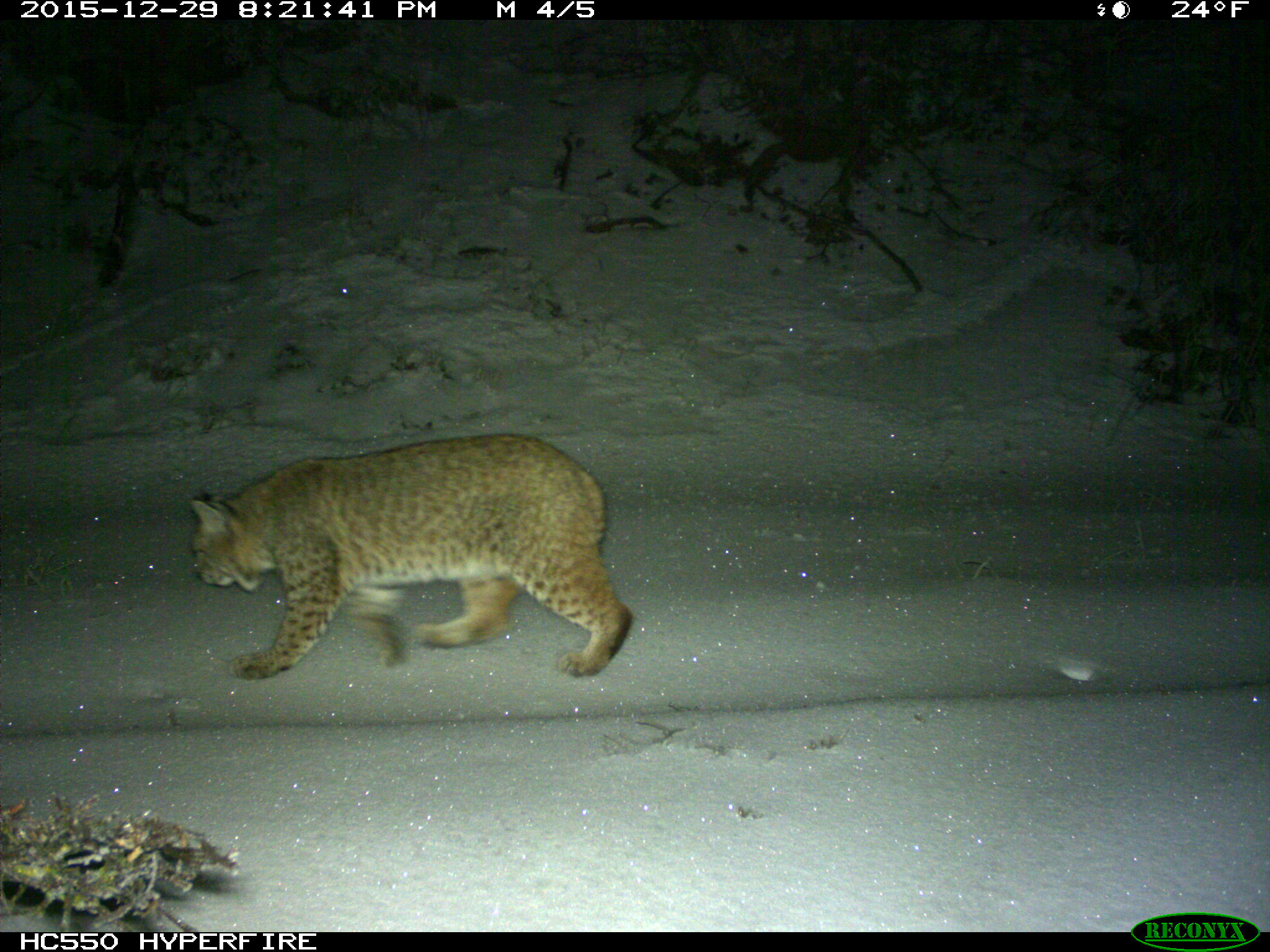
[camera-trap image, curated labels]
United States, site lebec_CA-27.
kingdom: Animalia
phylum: Chordata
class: Mammalia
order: Carnivora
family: Felidae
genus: Lynx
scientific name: Lynx rufus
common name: bobcat